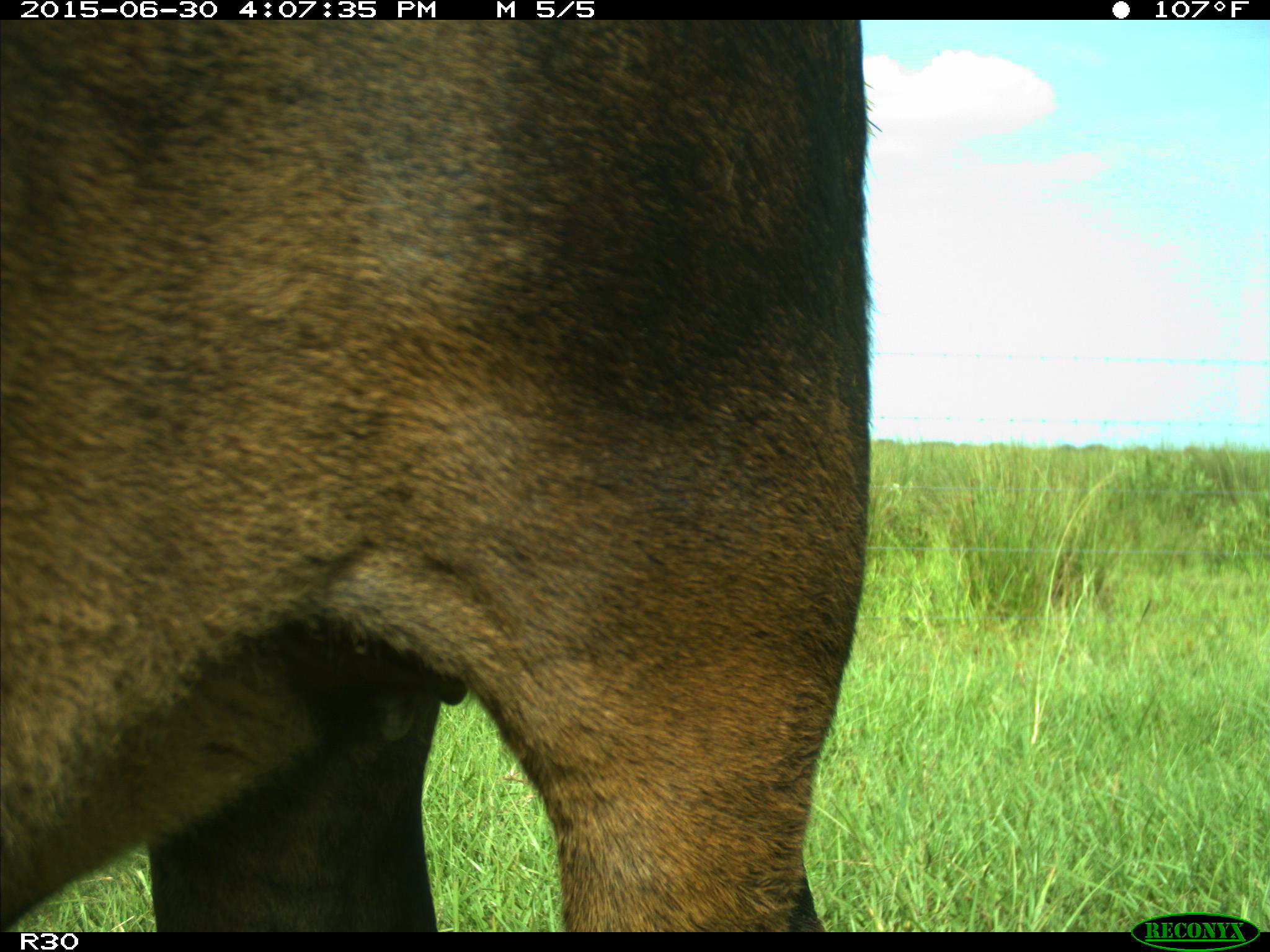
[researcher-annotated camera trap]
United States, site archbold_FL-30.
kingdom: Animalia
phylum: Chordata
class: Mammalia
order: Artiodactyla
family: Bovidae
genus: Bos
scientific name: Bos taurus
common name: domestic cow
Bos taurus (domestic cow).